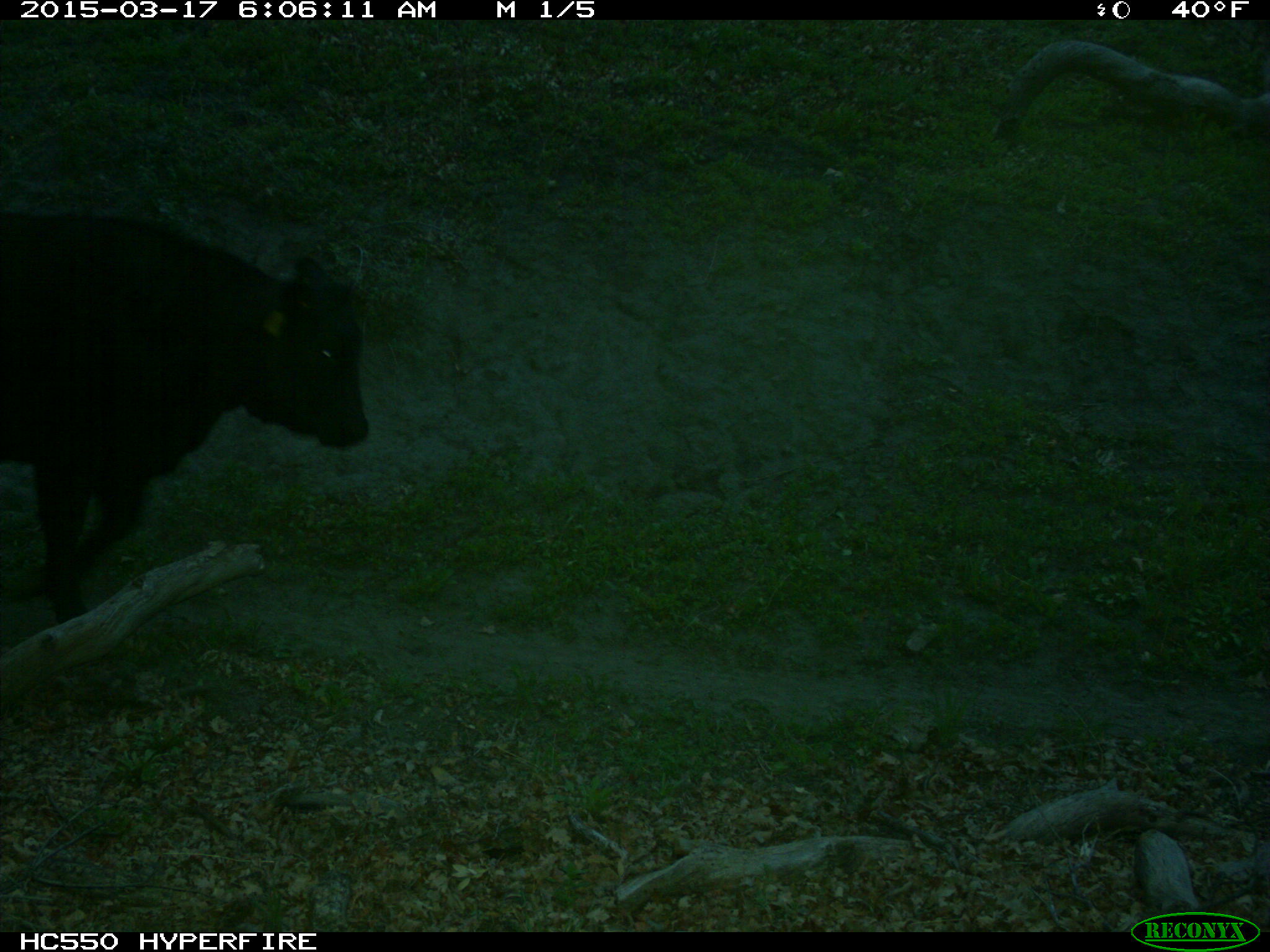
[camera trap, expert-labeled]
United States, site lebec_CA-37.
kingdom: Animalia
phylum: Chordata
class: Mammalia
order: Artiodactyla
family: Bovidae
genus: Bos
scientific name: Bos taurus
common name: domestic cow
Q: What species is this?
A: Bos taurus (domestic cow).